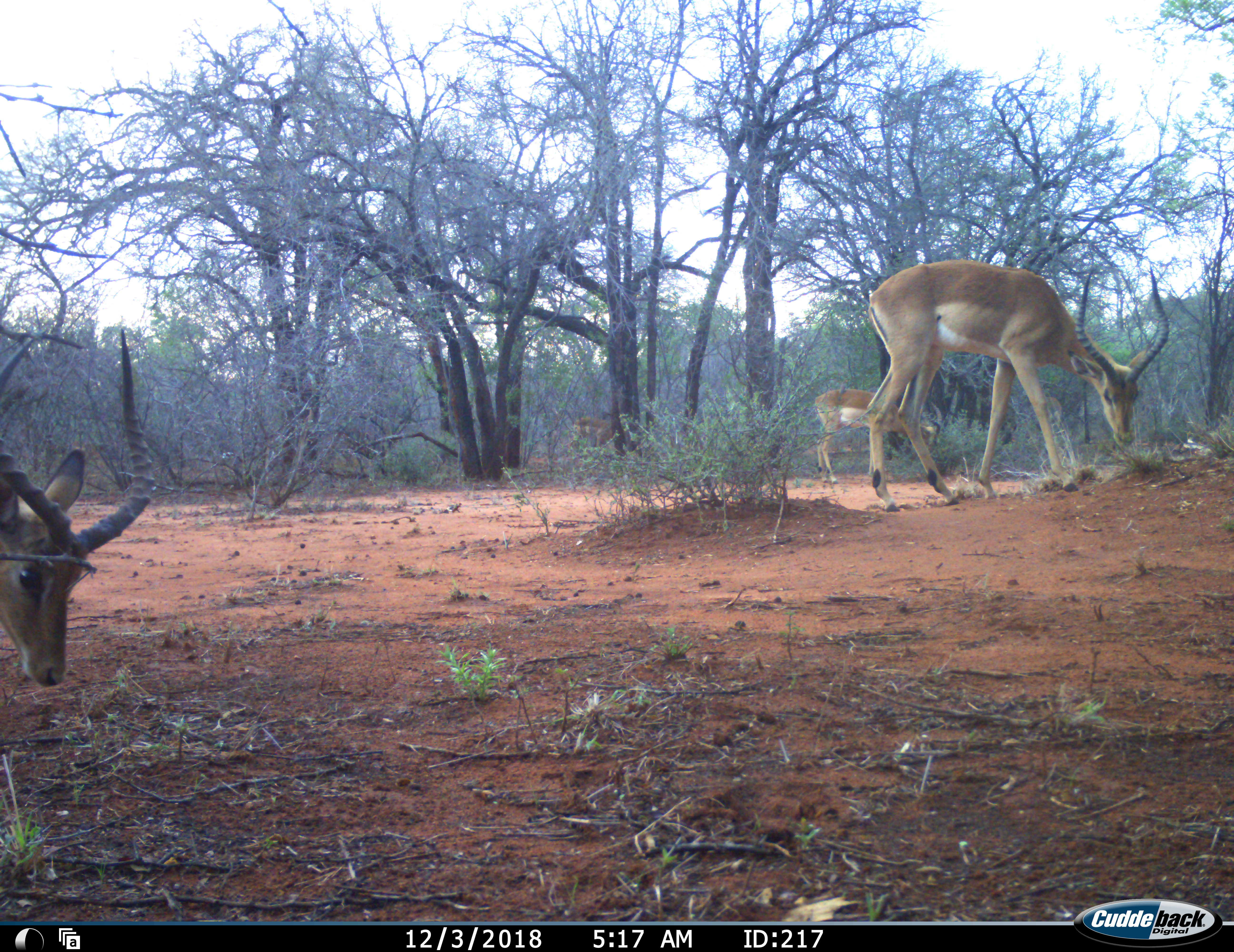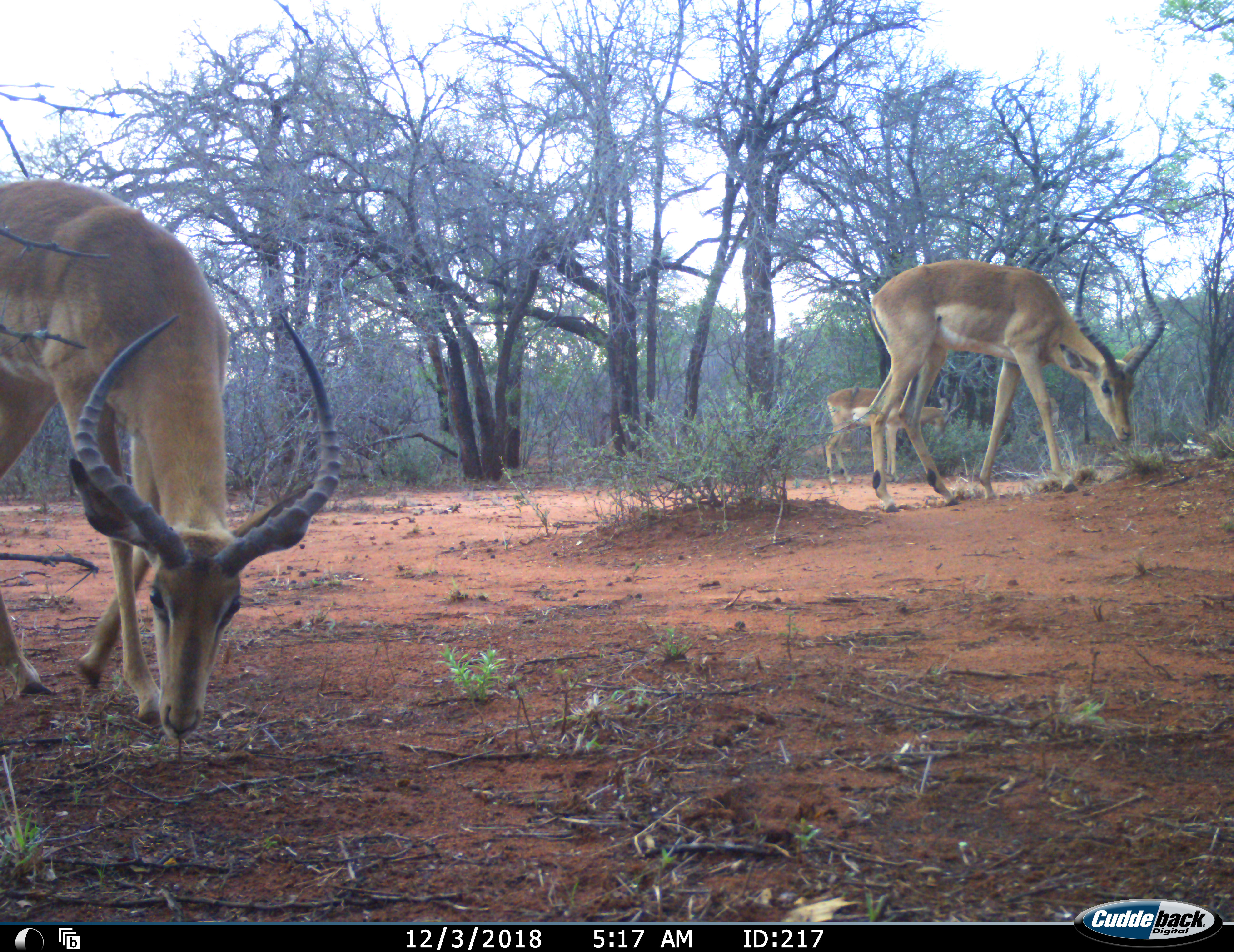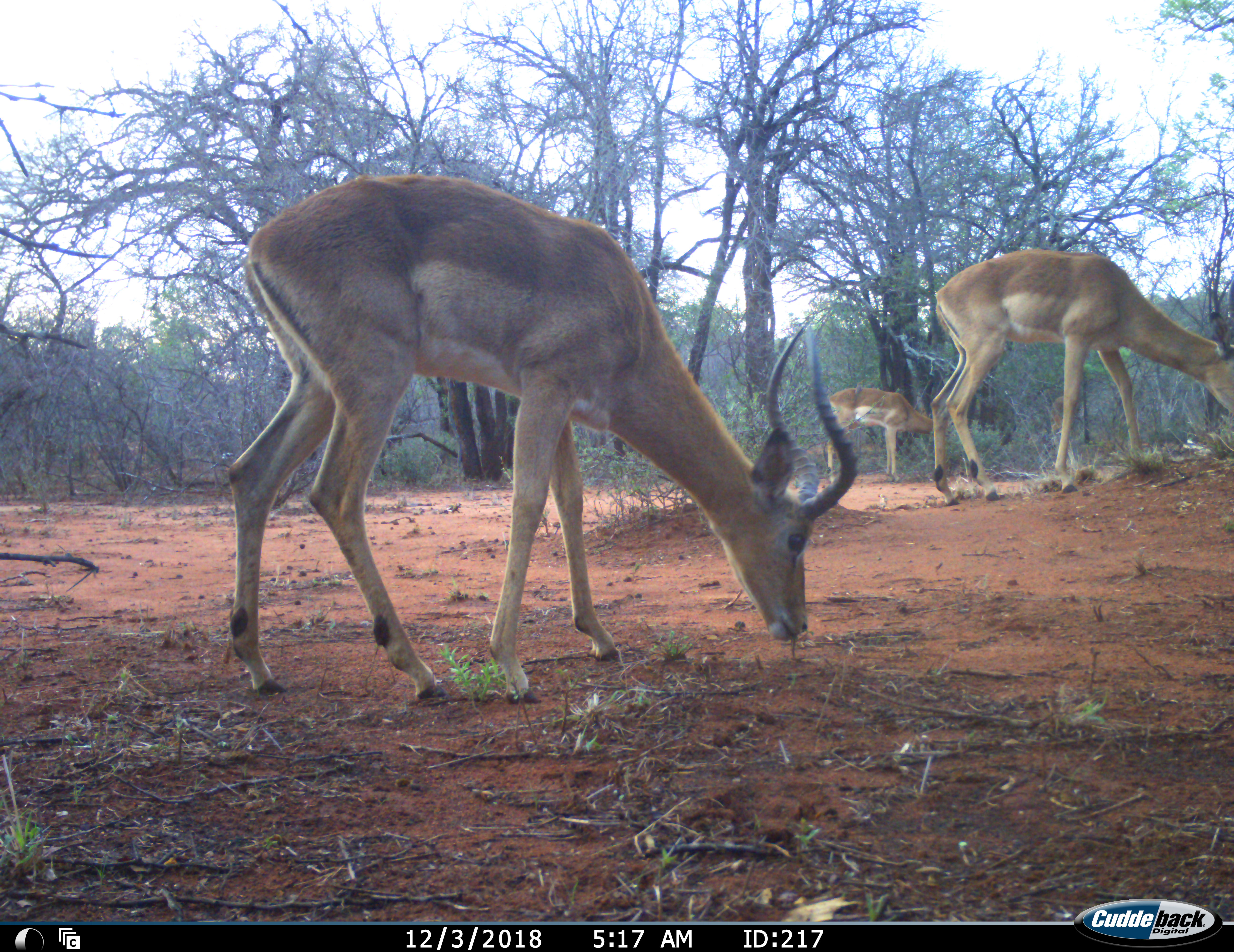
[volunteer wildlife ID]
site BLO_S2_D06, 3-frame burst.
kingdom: Animalia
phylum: Chordata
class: Mammalia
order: Artiodactyla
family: Bovidae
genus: Aepyceros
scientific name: Aepyceros melampus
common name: impala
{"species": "impala (Aepyceros melampus)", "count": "4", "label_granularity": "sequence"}